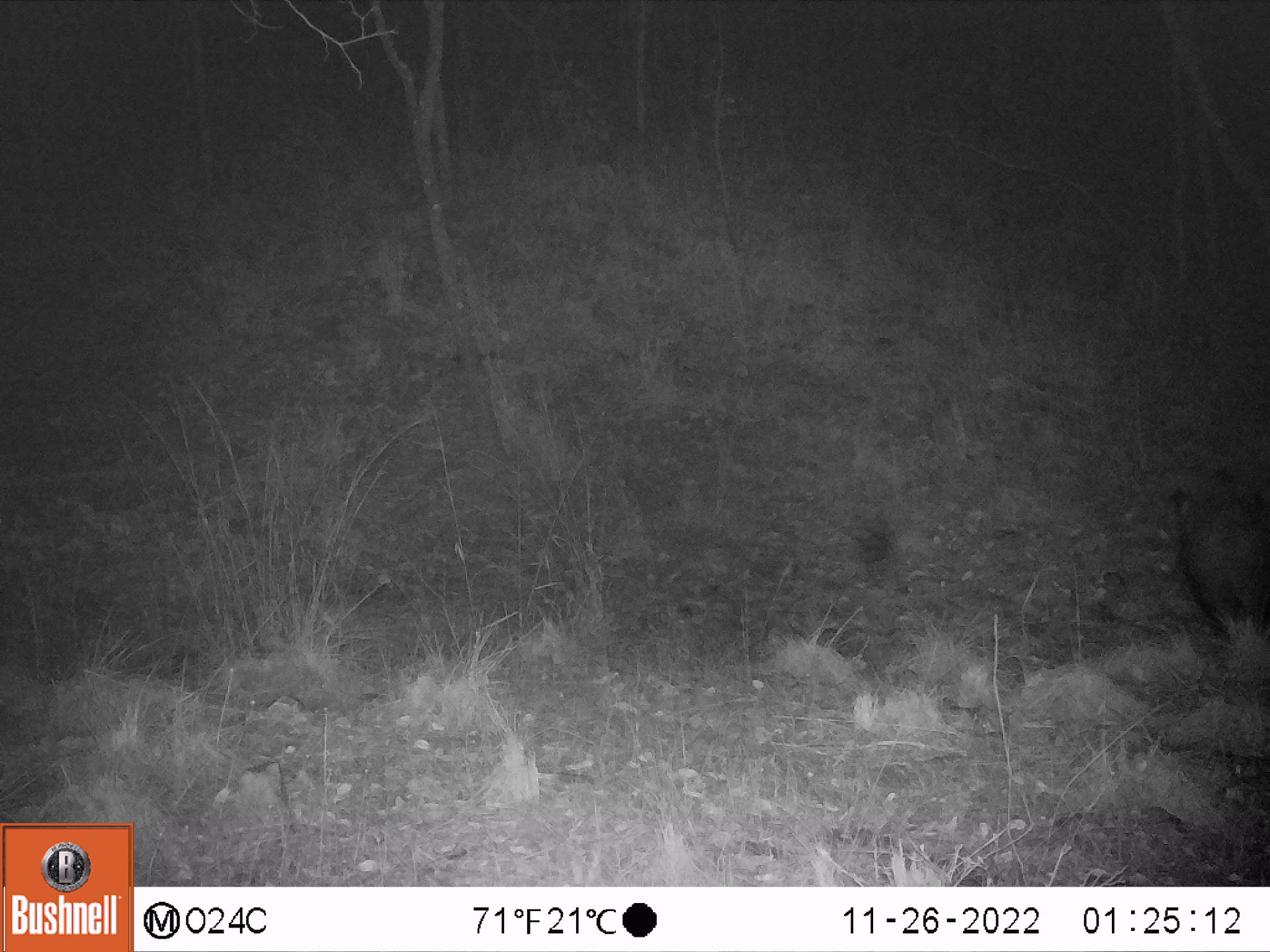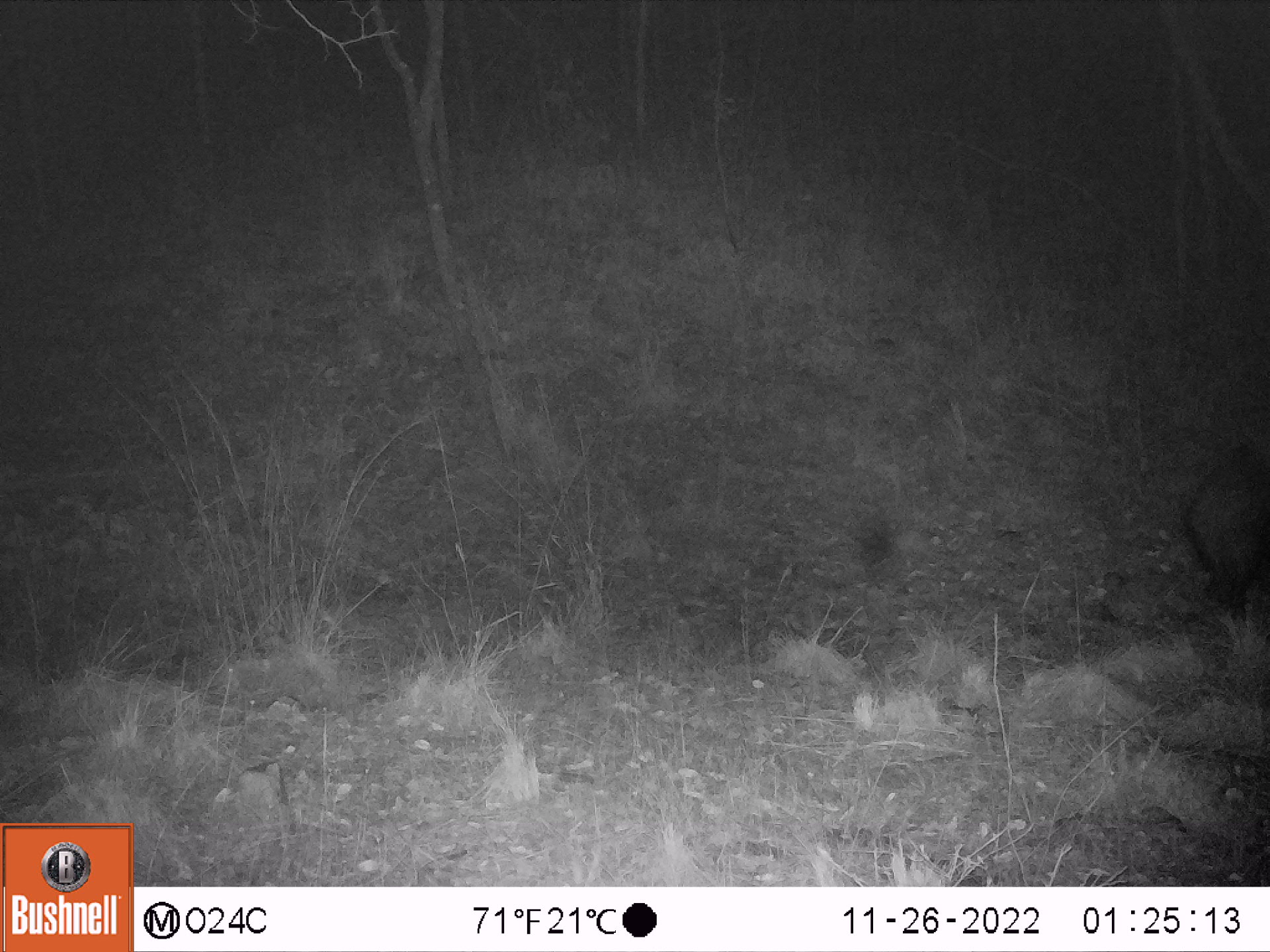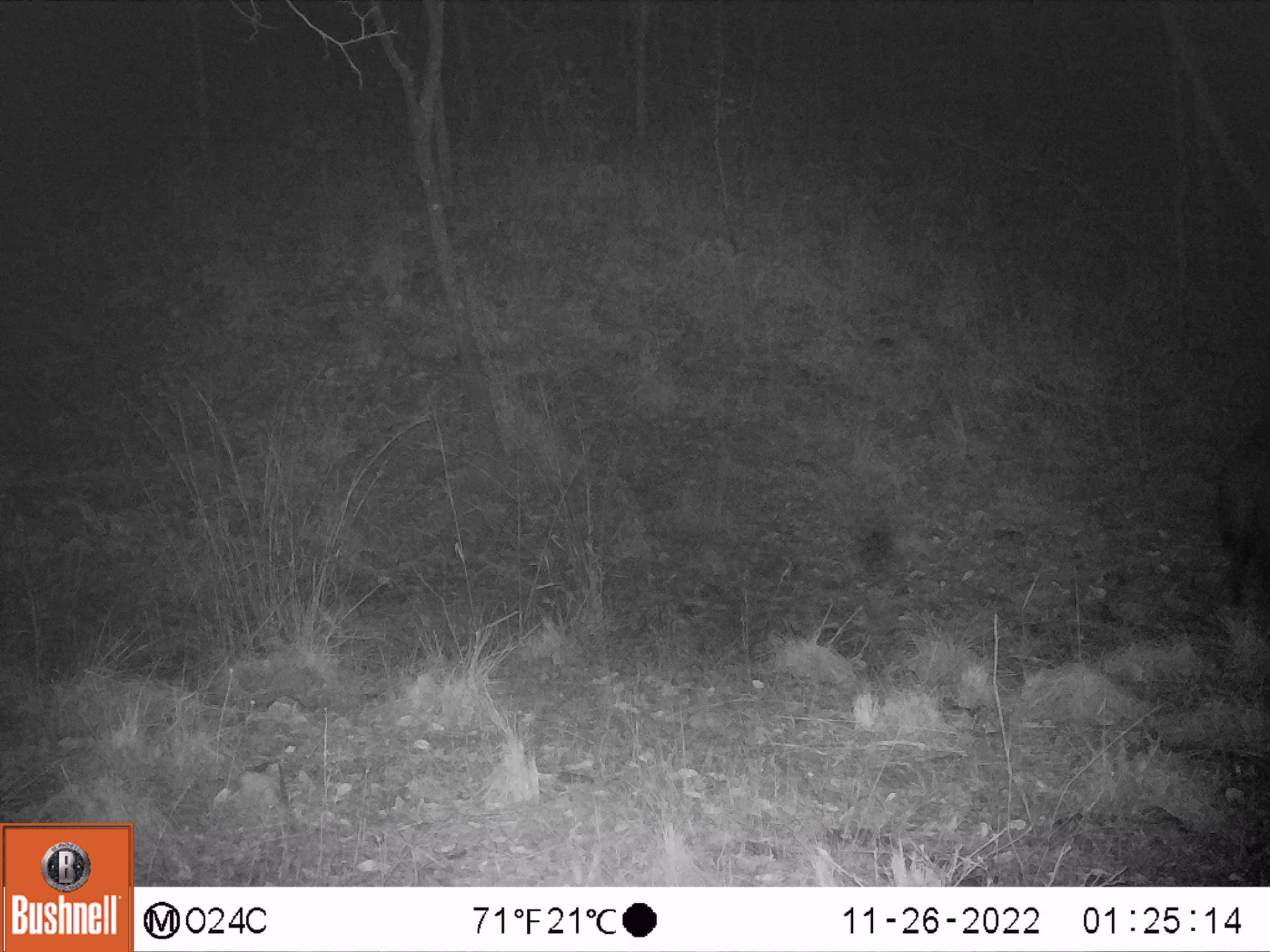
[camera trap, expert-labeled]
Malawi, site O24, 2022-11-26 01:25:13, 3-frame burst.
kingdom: Animalia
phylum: Chordata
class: Mammalia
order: Artiodactyla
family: Suidae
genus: Potamochoerus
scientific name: Potamochoerus larvatus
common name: bushpig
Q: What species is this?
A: Bushpig (Potamochoerus larvatus).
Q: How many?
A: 1.